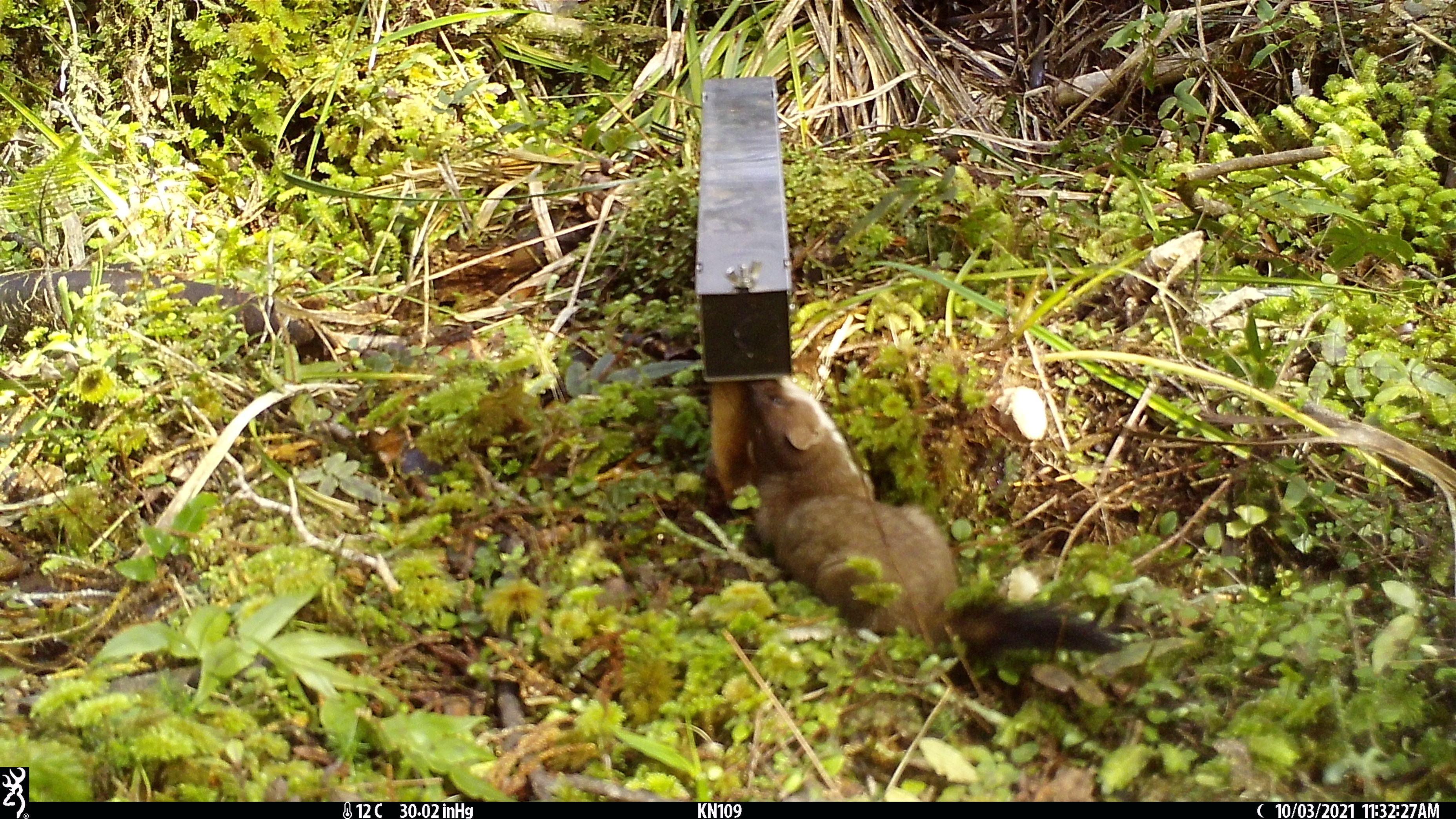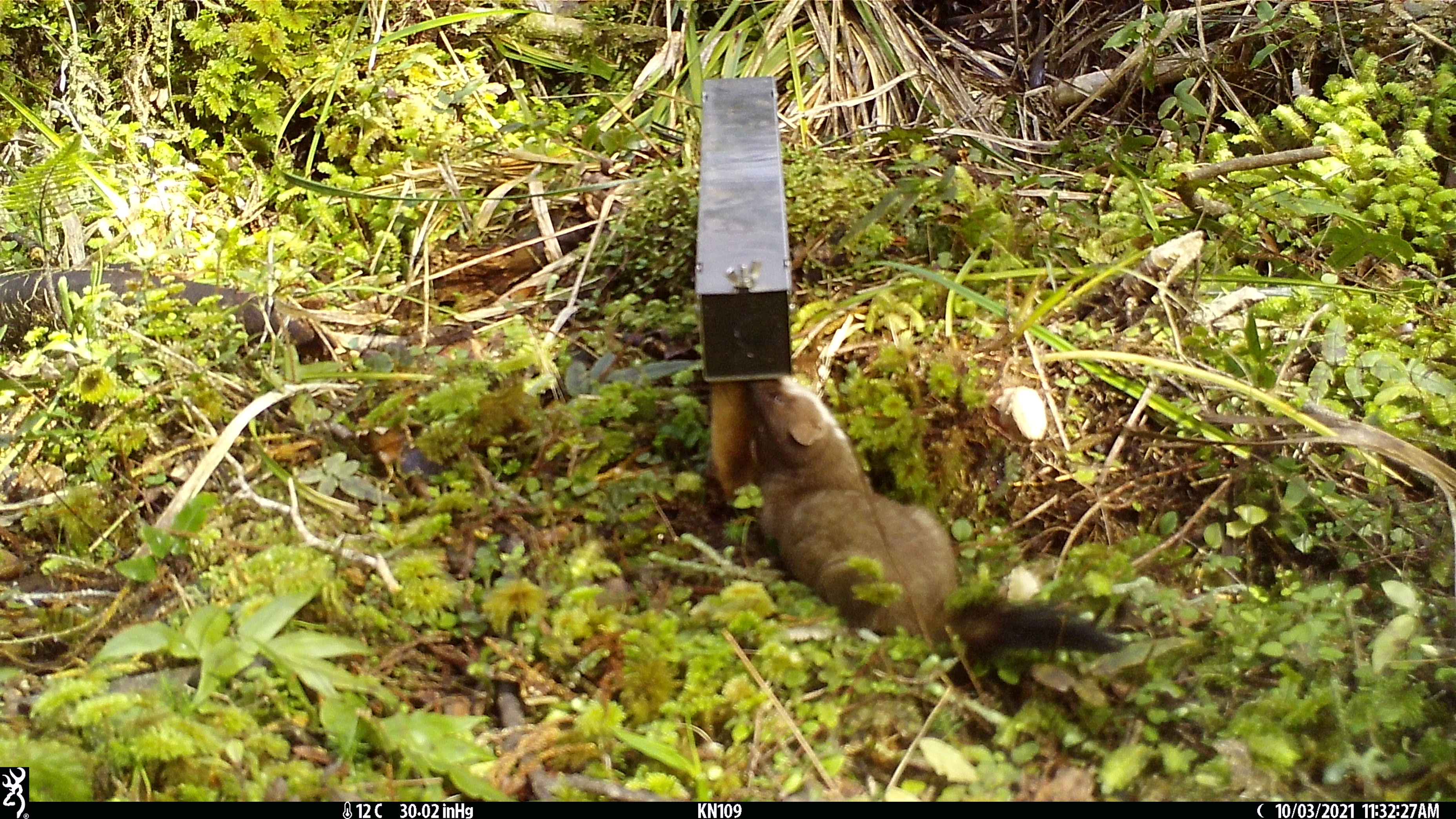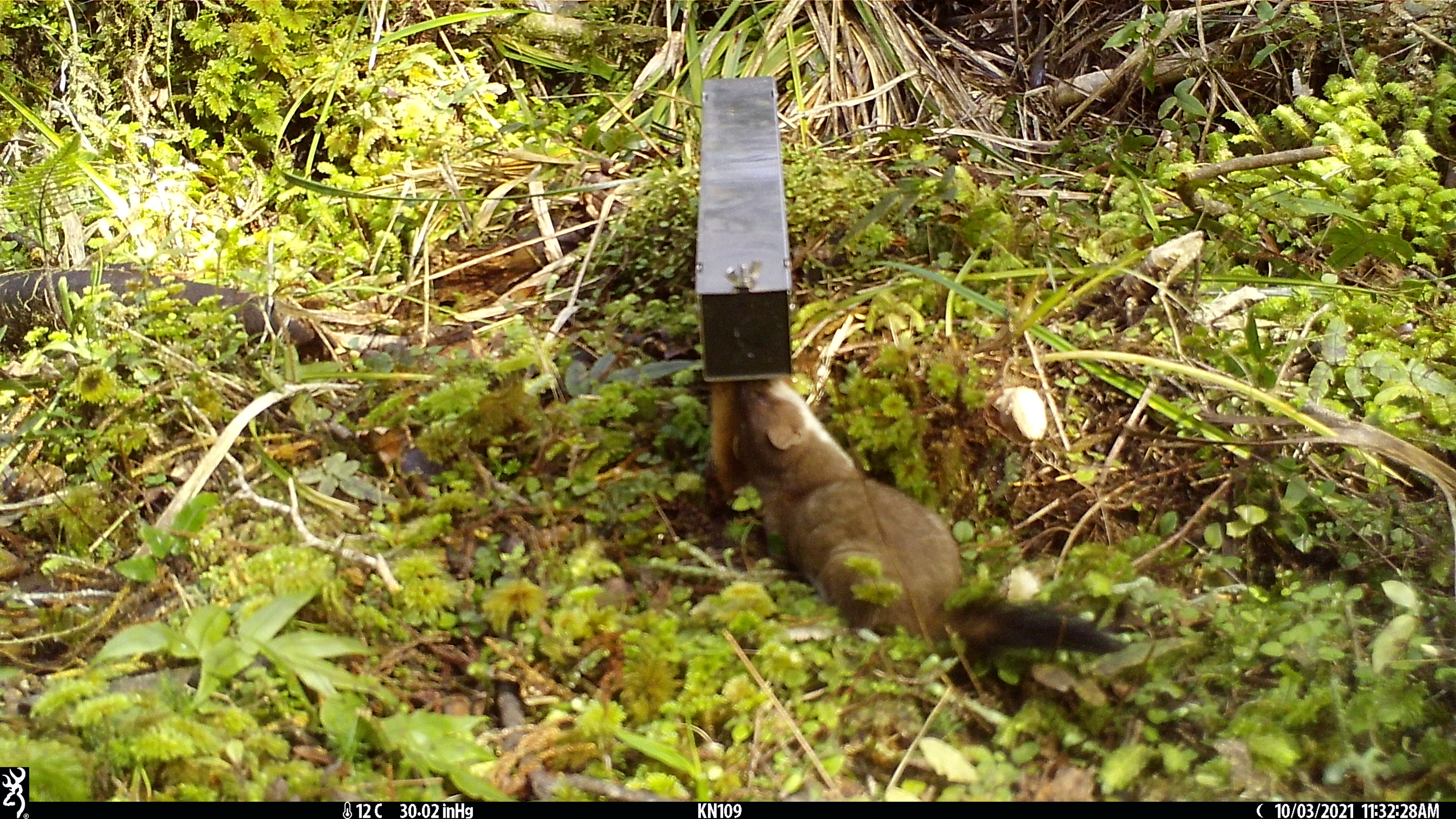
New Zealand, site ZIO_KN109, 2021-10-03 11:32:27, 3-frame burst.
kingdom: Animalia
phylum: Chordata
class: Mammalia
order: Carnivora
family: Mustelidae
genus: Mustela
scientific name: Mustela erminea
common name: stoat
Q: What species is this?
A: Stoat (Mustela erminea).